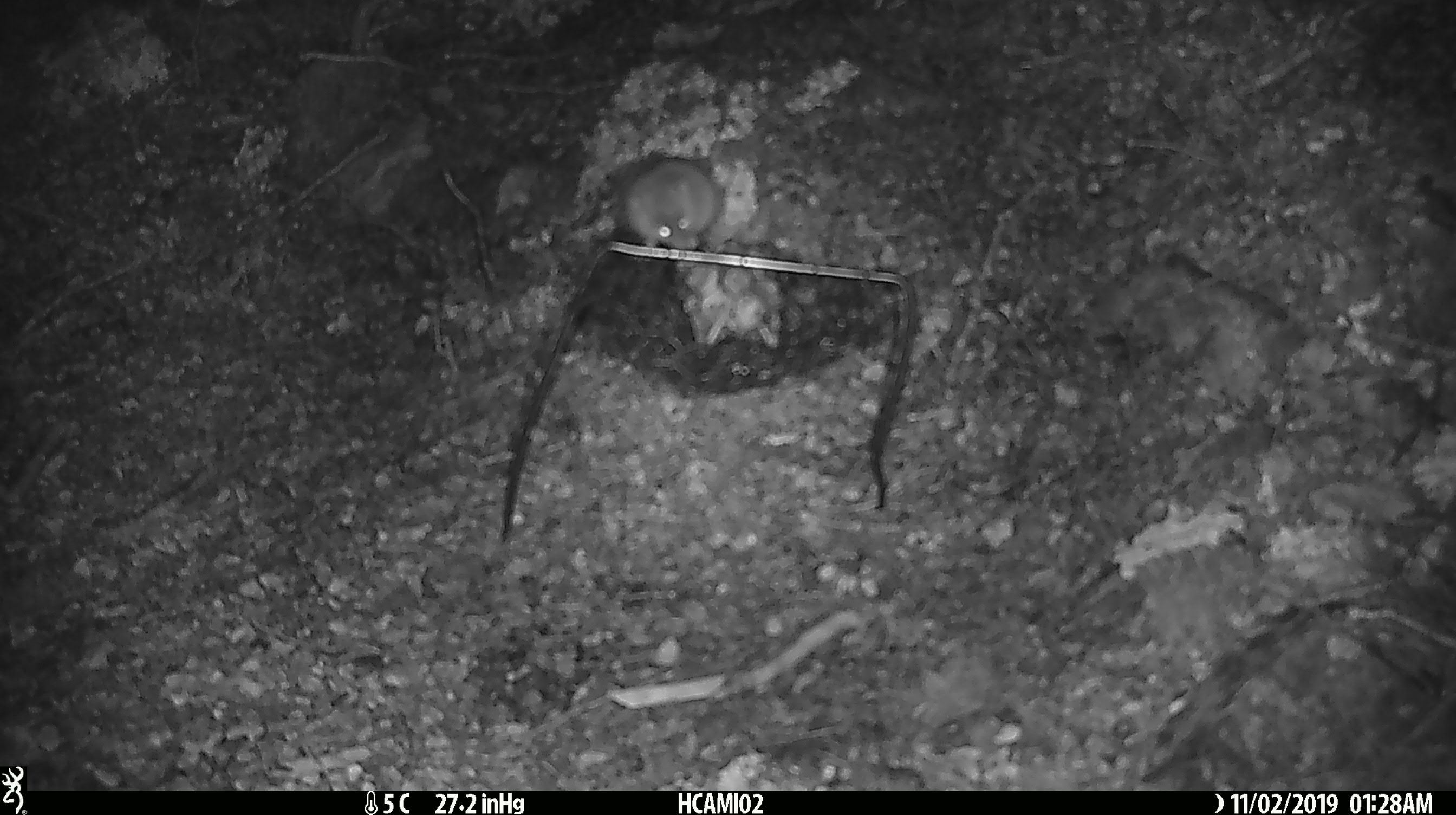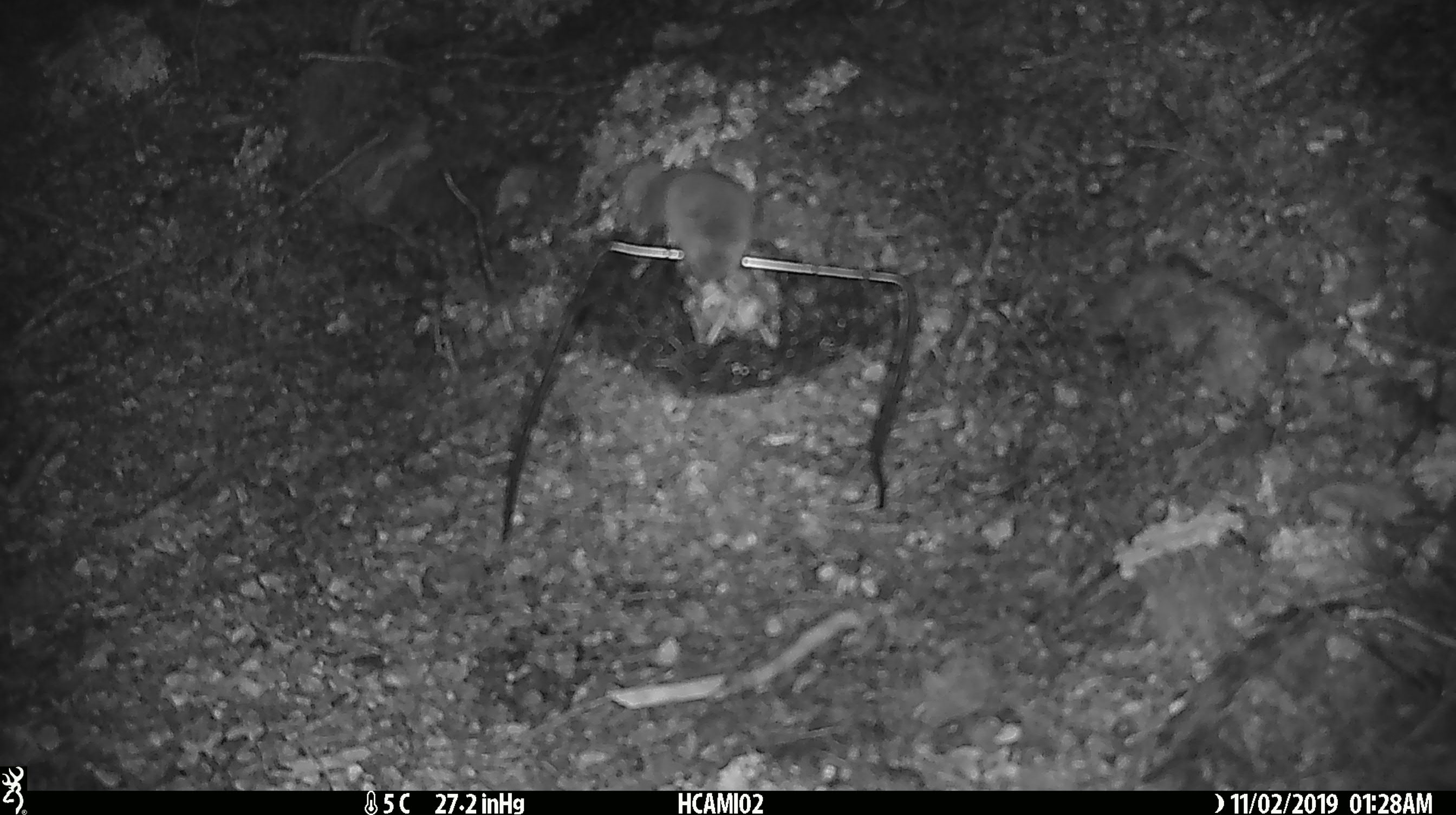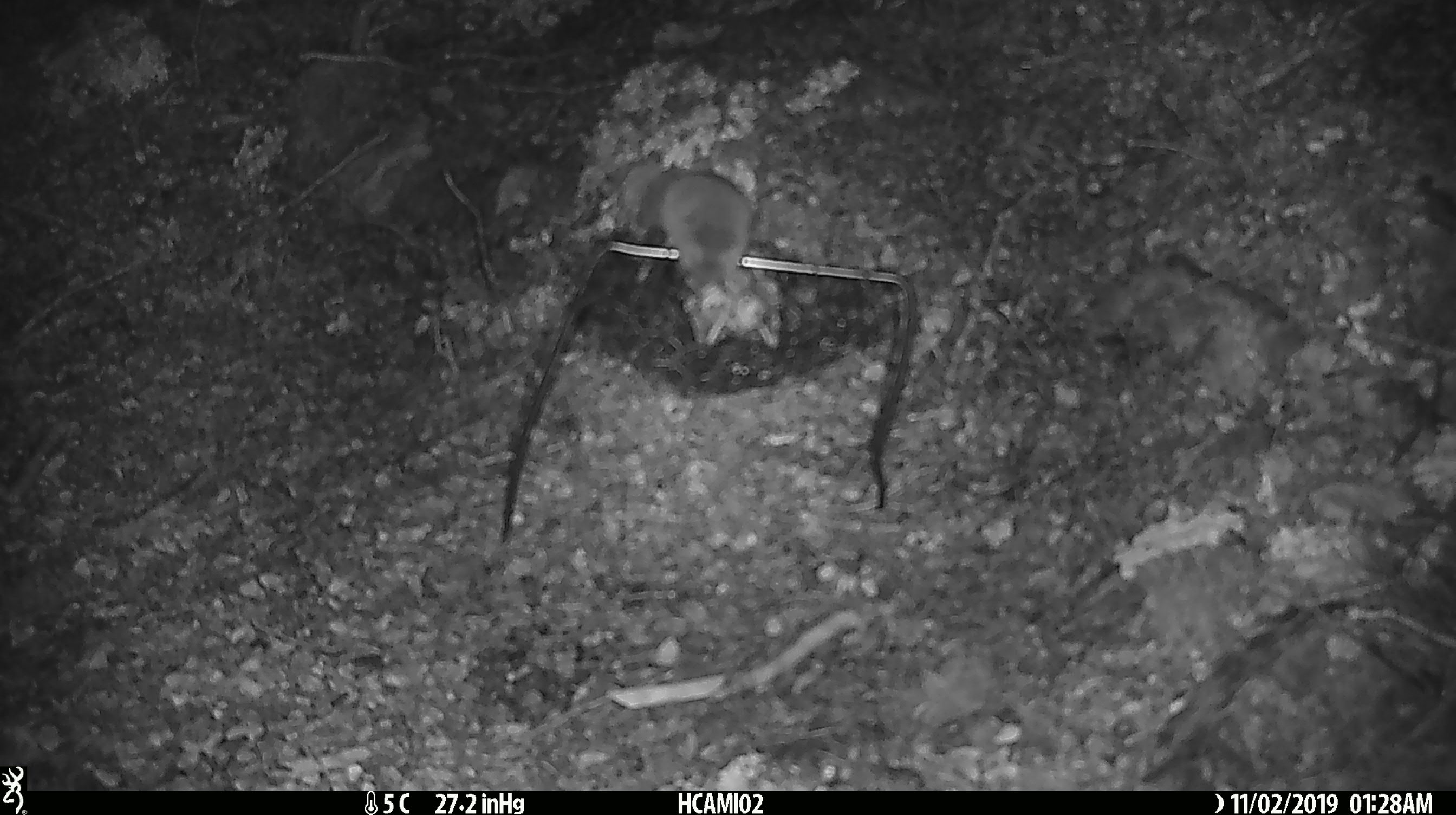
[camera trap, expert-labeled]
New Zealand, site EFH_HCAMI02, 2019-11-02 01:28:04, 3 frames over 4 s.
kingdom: Animalia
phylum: Chordata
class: Mammalia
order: Rodentia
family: Muridae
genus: Mus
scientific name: Mus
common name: mouse